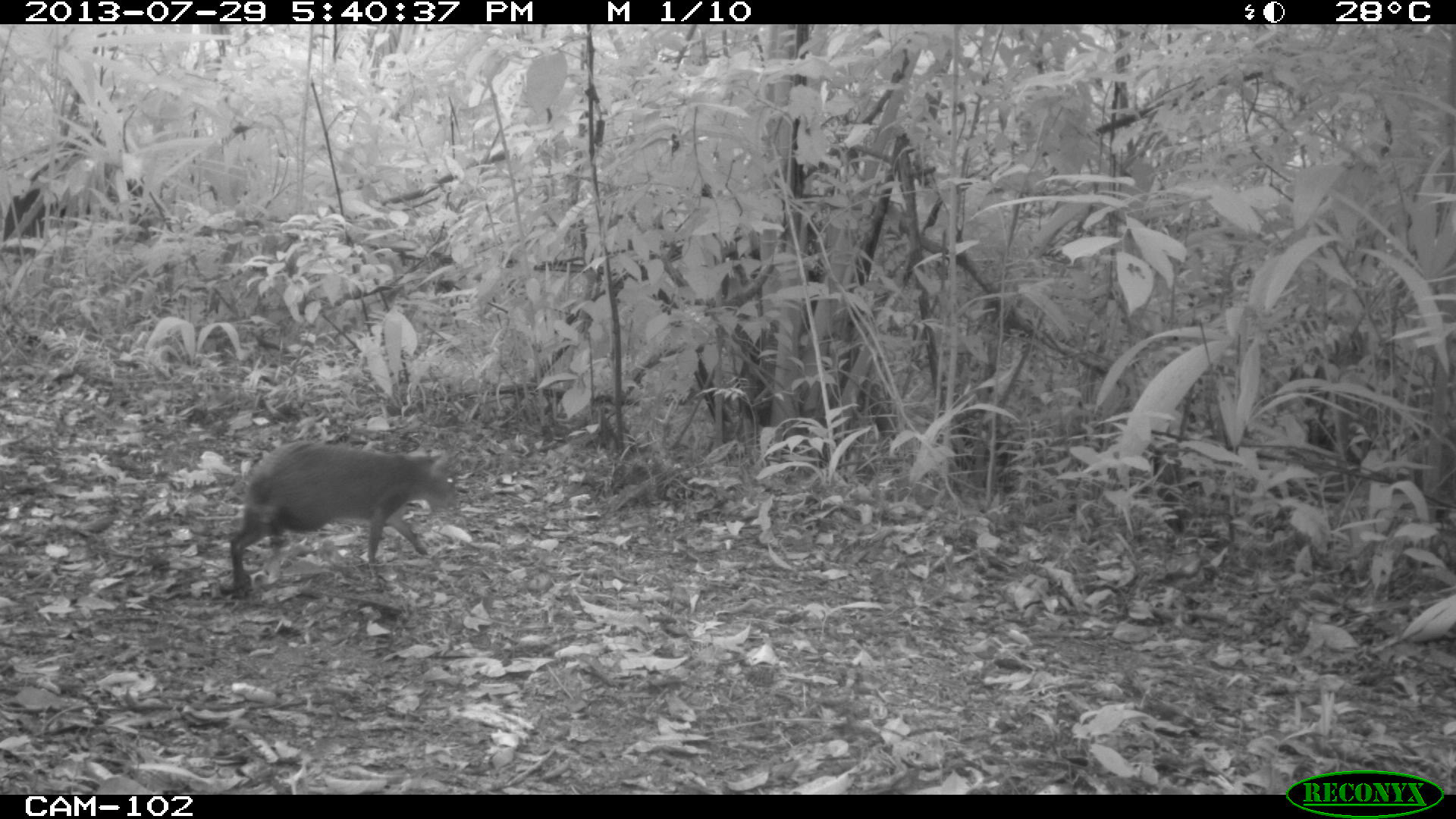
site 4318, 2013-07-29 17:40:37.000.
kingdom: Animalia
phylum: Chordata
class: Mammalia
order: Rodentia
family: Dasyproctidae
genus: Dasyprocta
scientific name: Dasyprocta punctata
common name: central american agouti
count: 1